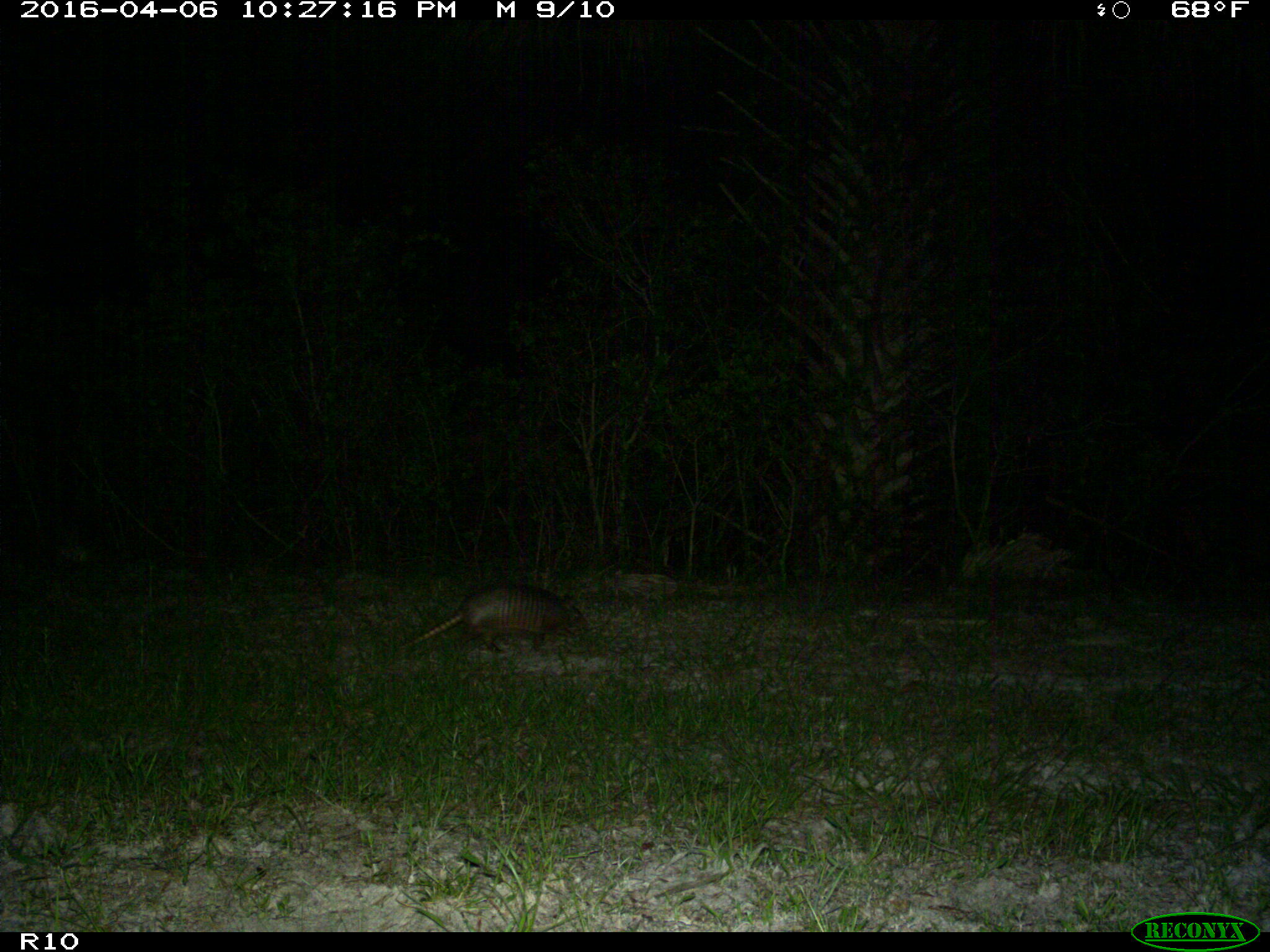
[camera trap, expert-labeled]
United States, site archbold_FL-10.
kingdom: Animalia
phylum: Chordata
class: Mammalia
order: Cingulata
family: Dasypodidae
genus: Dasypus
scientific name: Dasypus novemcinctus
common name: nine-banded armadillo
Dasypus novemcinctus (nine-banded armadillo).